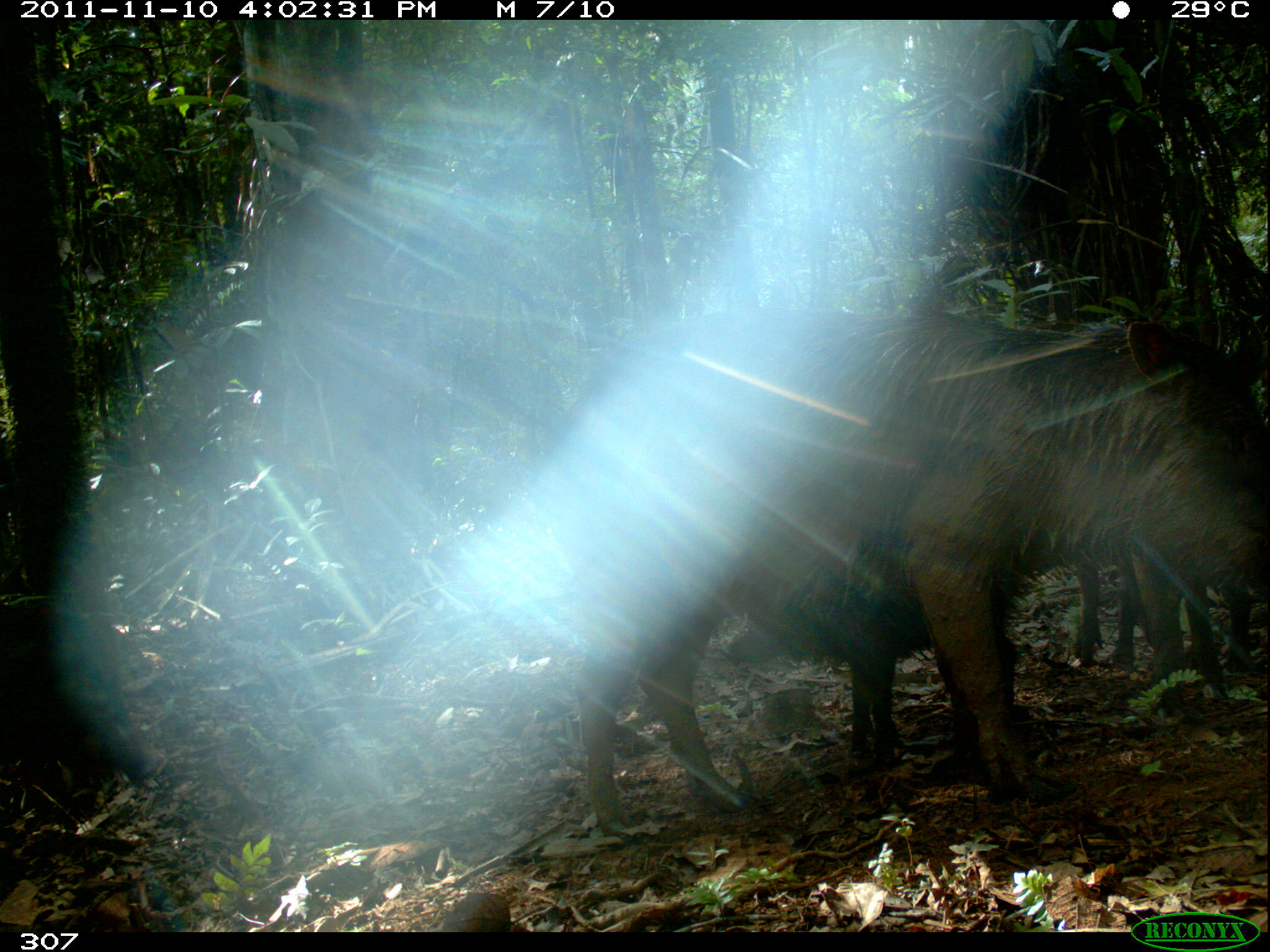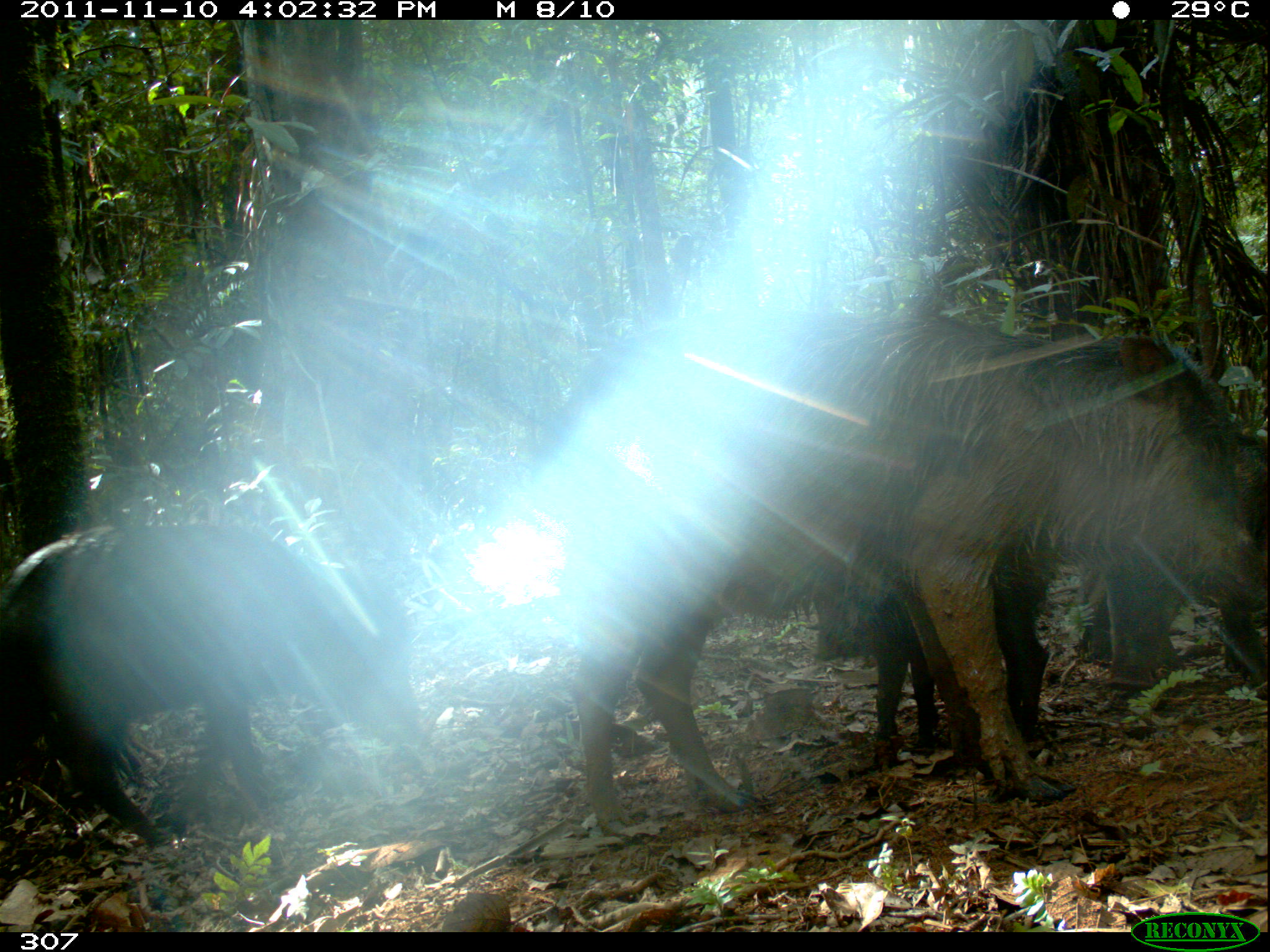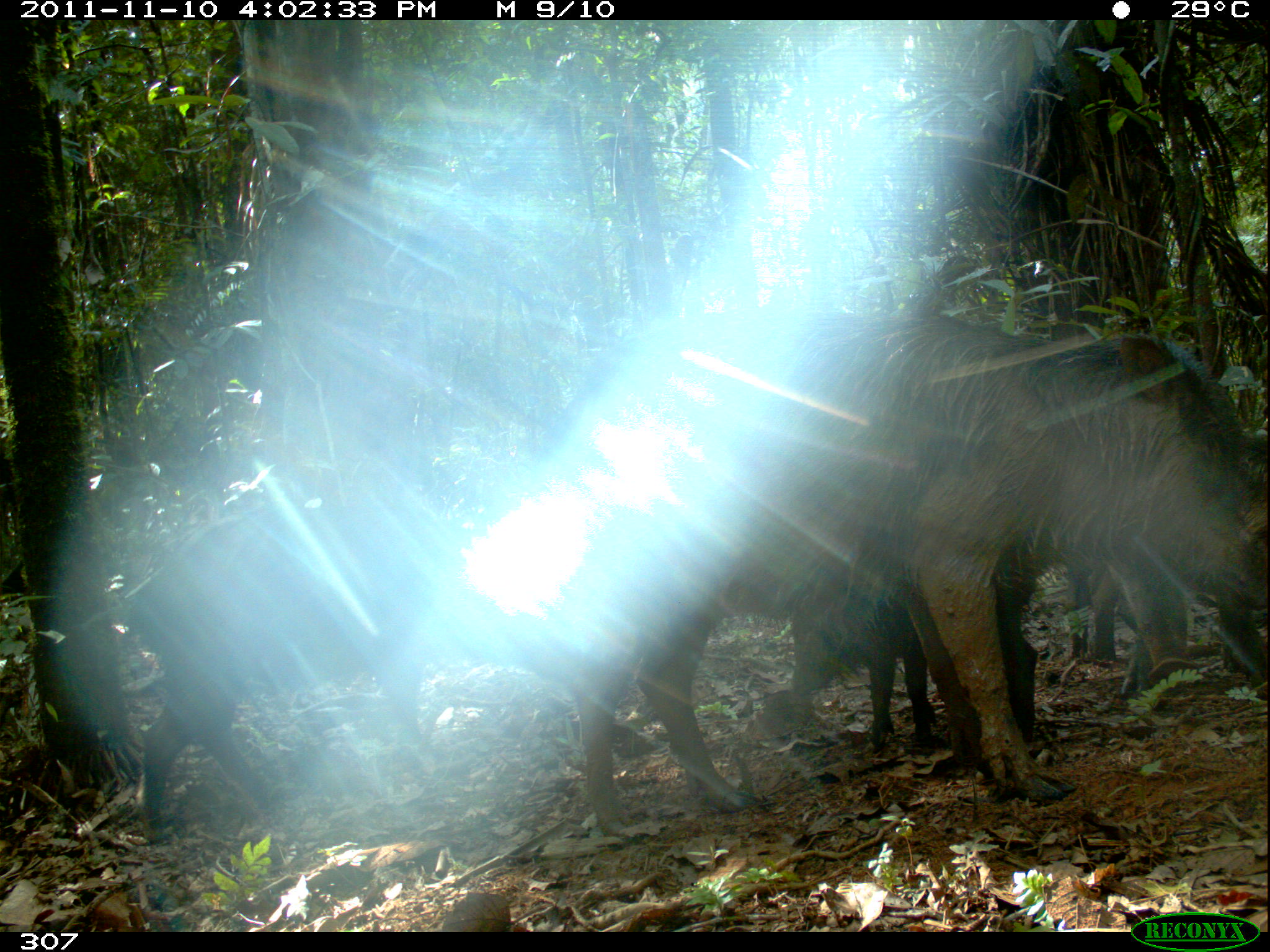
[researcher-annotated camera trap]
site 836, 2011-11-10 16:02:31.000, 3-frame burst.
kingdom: Animalia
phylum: Chordata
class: Mammalia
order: Artiodactyla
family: Tayassuidae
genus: Tayassu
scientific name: Tayassu pecari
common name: white-lipped peccary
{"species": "Tayassu pecari (white-lipped peccary)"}